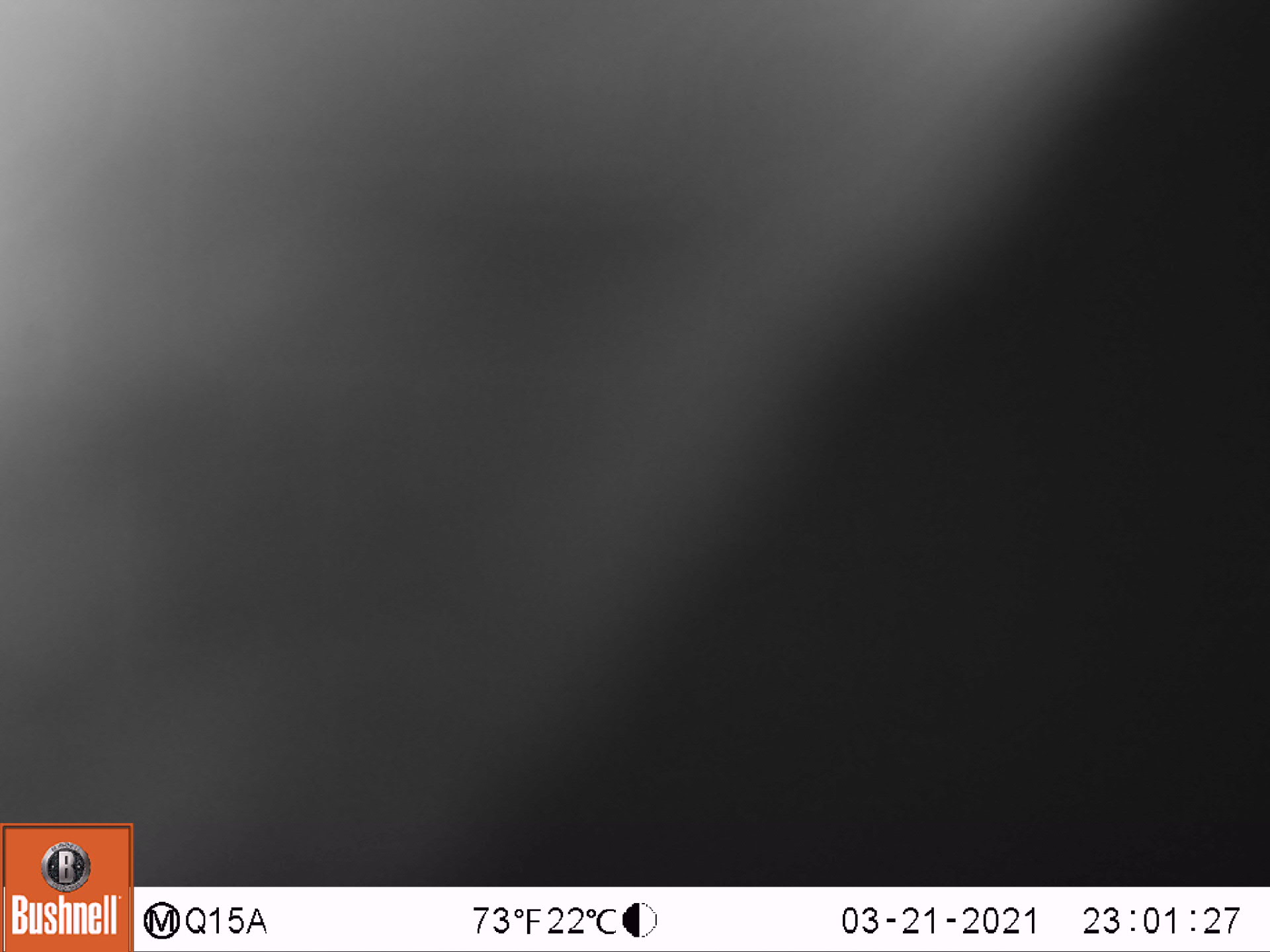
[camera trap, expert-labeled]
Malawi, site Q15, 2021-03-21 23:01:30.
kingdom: Animalia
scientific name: Animalia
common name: other animal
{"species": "other animal (Animalia)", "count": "1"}